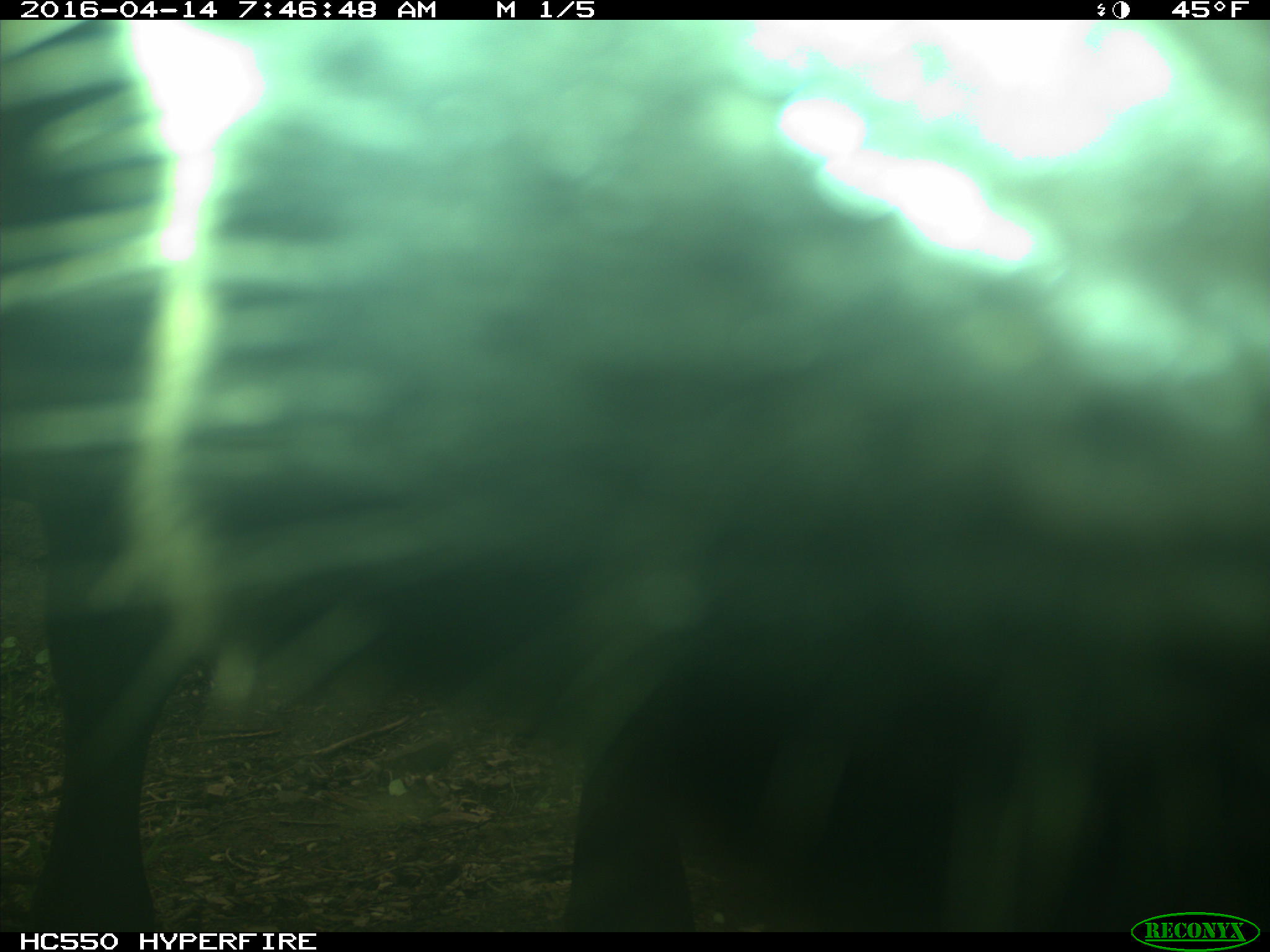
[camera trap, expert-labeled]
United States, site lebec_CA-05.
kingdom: Animalia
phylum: Chordata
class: Mammalia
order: Artiodactyla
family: Bovidae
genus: Bos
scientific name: Bos taurus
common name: domestic cow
Bos taurus (domestic cow).